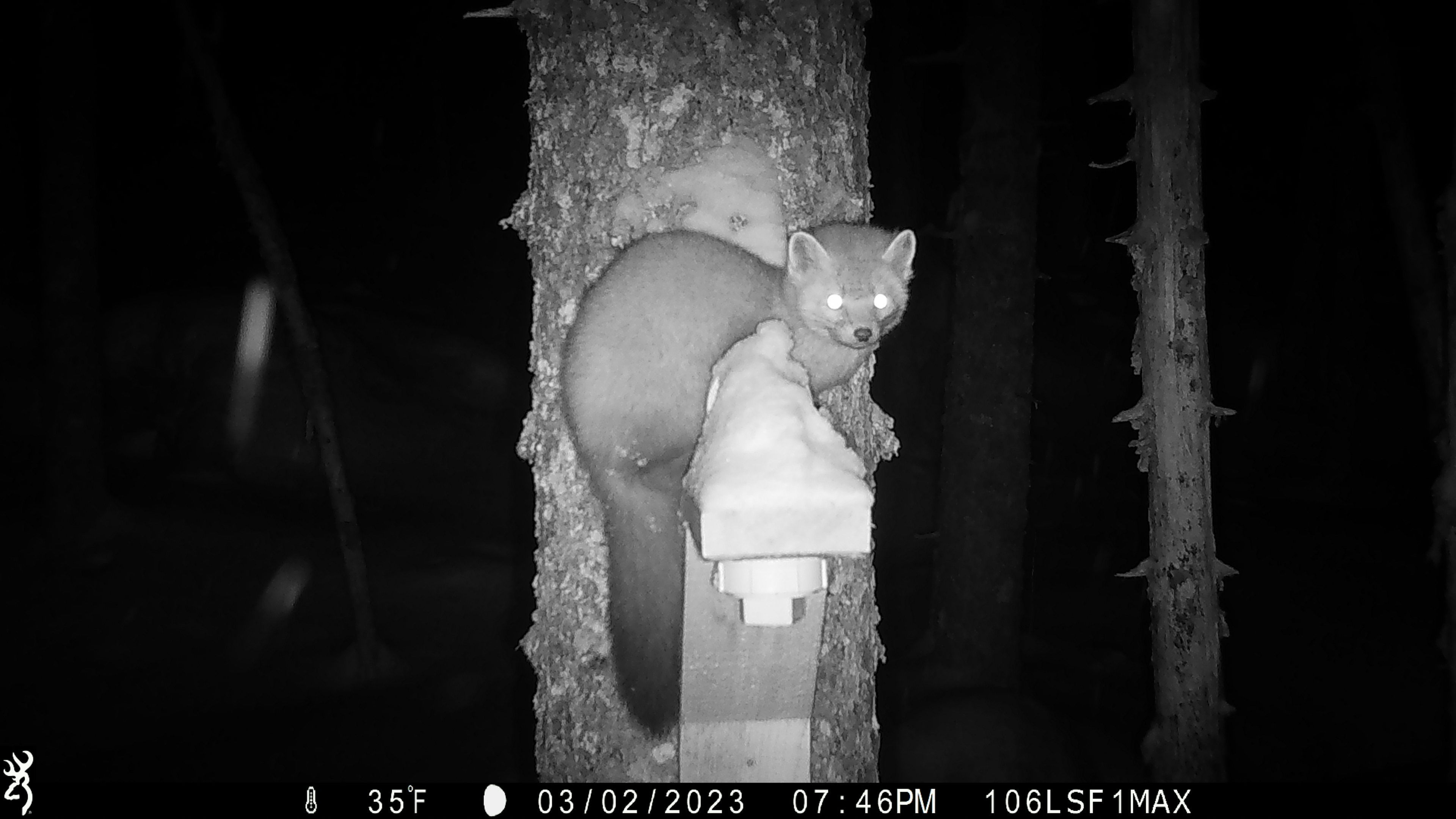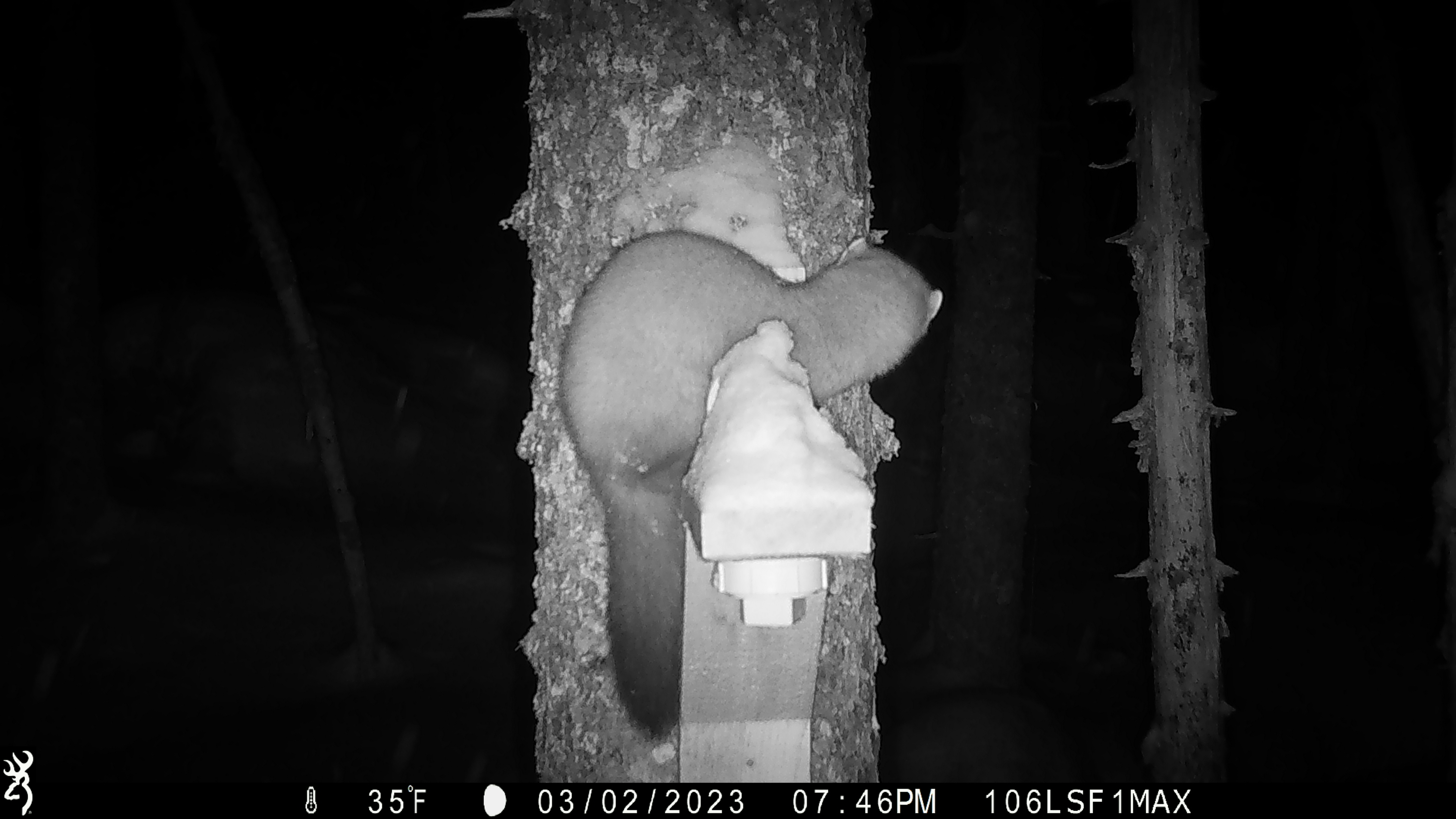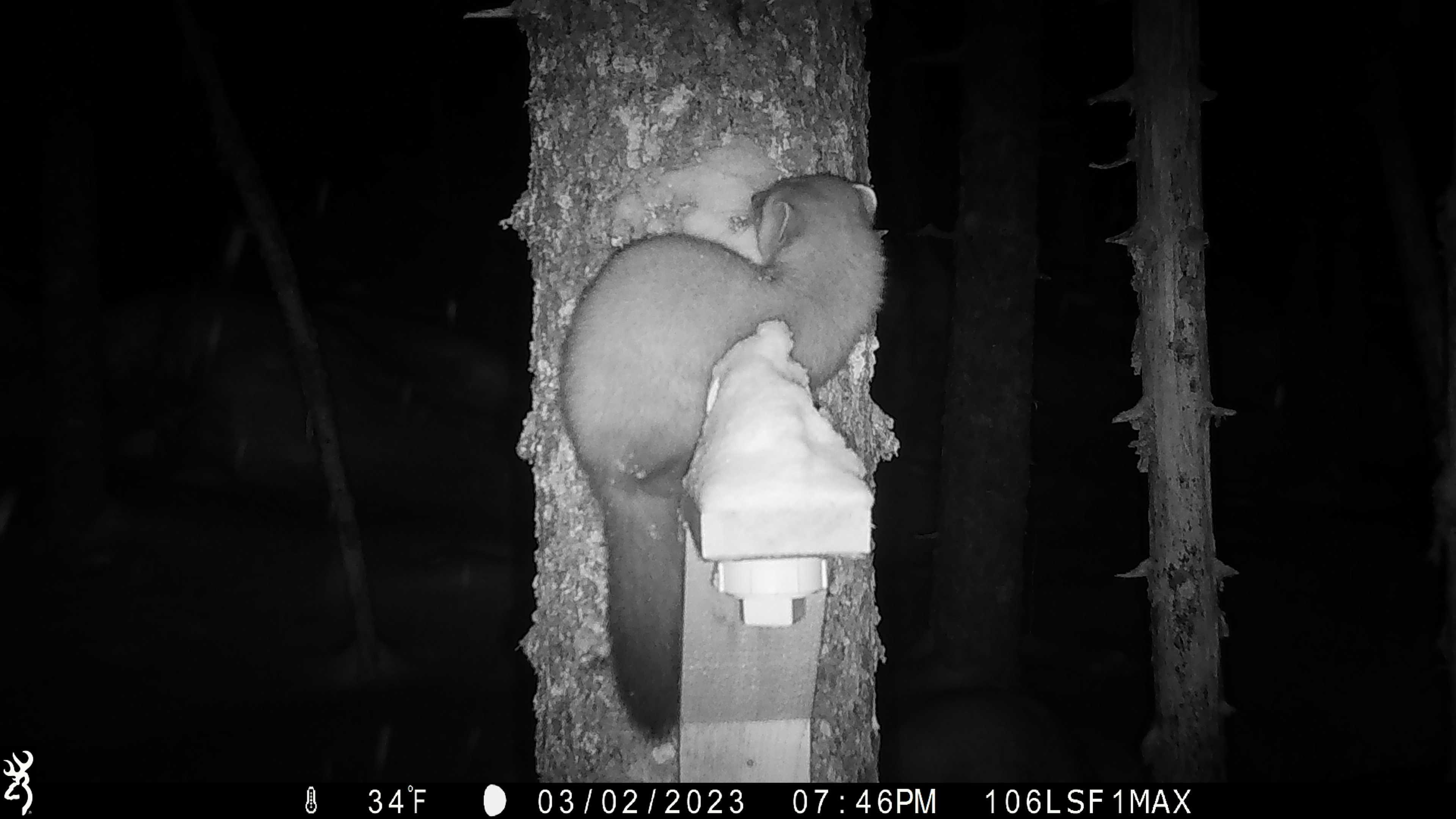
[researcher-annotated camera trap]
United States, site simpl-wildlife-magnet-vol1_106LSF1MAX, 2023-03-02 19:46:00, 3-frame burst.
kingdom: Animalia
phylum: Chordata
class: Mammalia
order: Carnivora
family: Mustelidae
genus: Martes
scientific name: Martes americana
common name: american marten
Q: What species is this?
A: American marten (Martes americana).